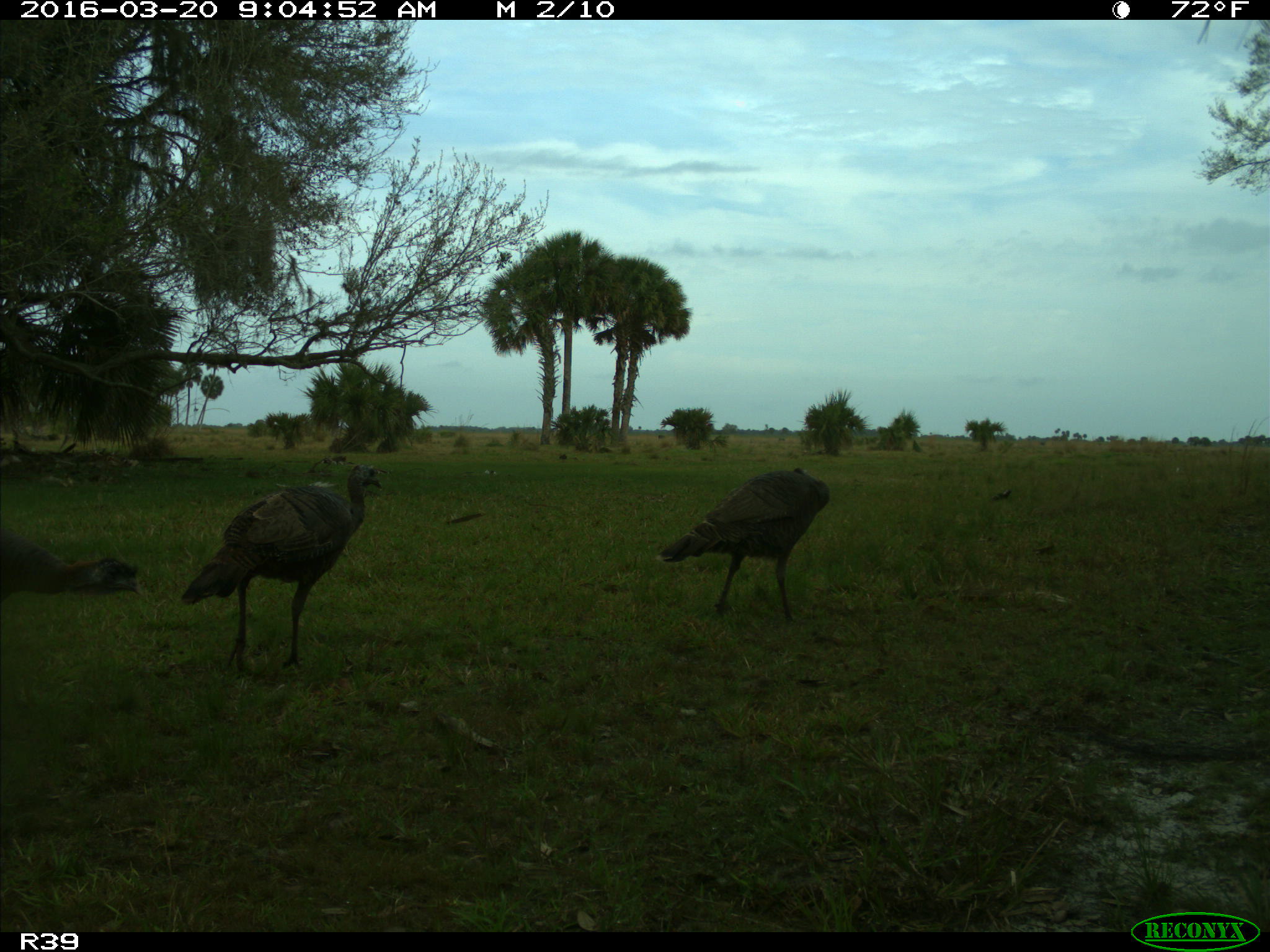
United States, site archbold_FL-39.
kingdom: Animalia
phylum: Chordata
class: Aves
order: Galliformes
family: Phasianidae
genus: Meleagris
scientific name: Meleagris gallopavo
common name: wild turkey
Meleagris gallopavo (wild turkey).